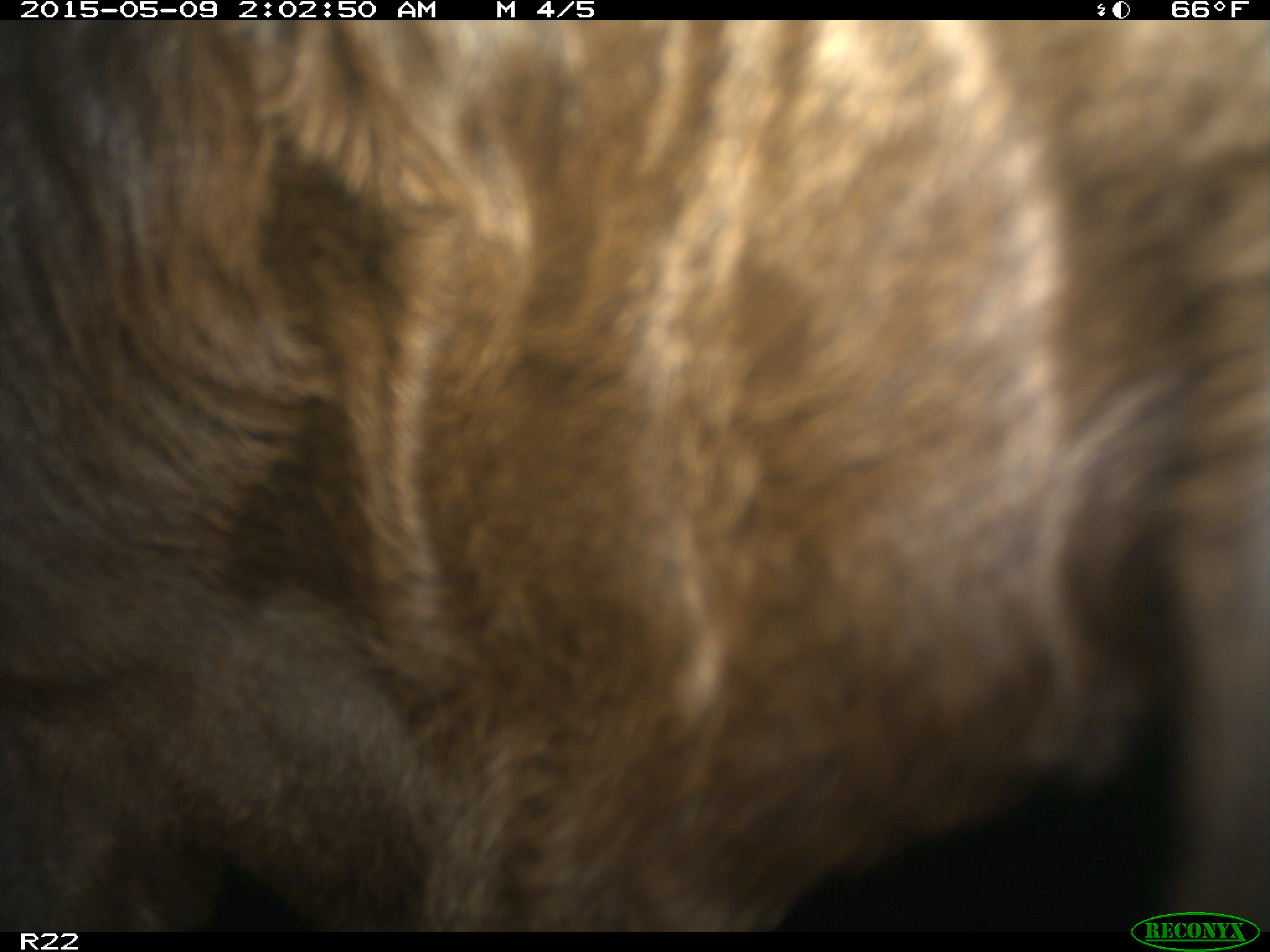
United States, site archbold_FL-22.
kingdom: Animalia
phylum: Chordata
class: Mammalia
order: Artiodactyla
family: Bovidae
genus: Bos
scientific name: Bos taurus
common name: domestic cow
Bos taurus (domestic cow).